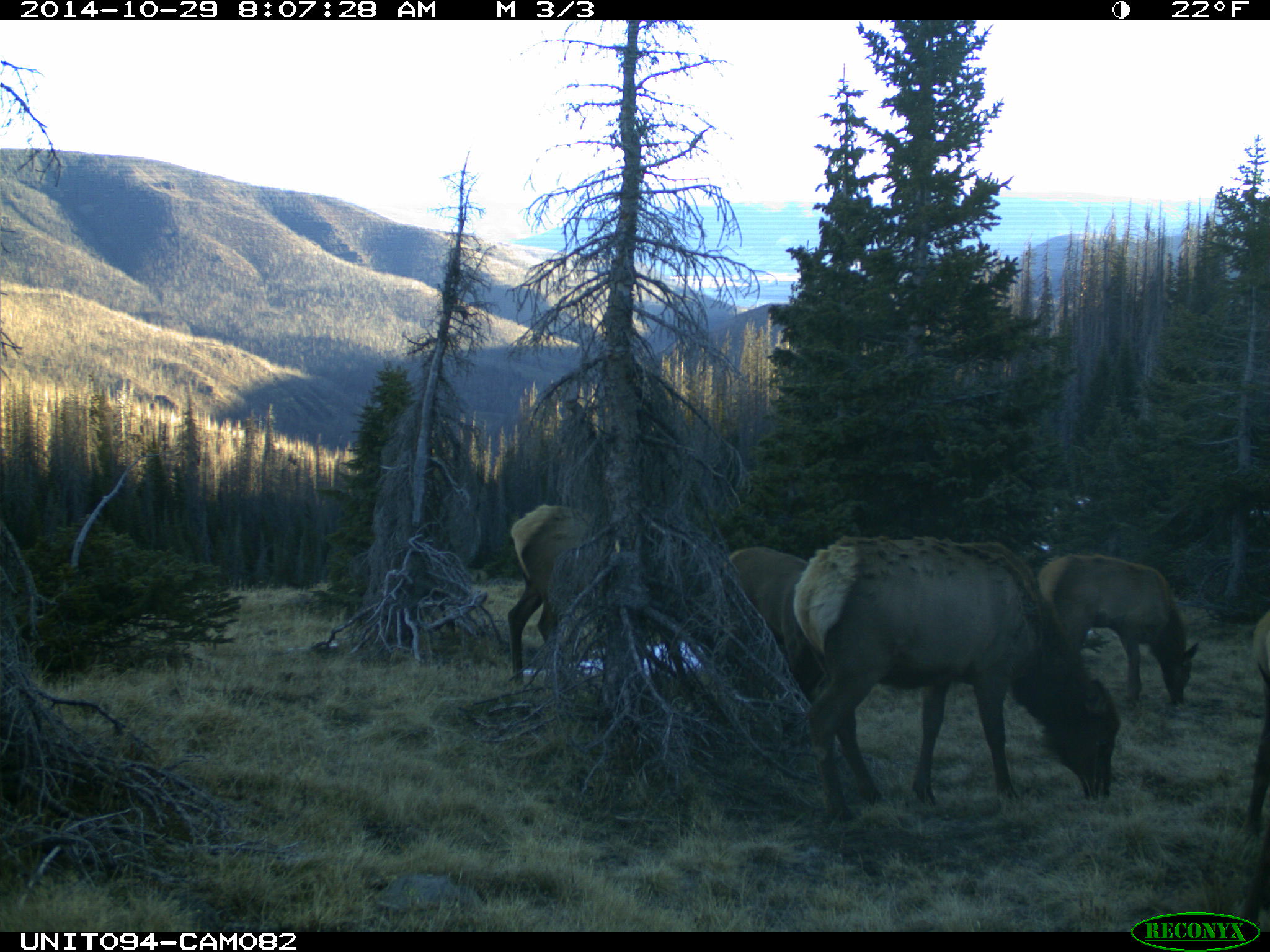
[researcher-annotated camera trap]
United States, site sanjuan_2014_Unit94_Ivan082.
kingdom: Animalia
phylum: Chordata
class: Mammalia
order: Artiodactyla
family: Cervidae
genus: Cervus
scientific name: Cervus elaphus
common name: red deer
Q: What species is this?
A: Cervus elaphus (red deer).